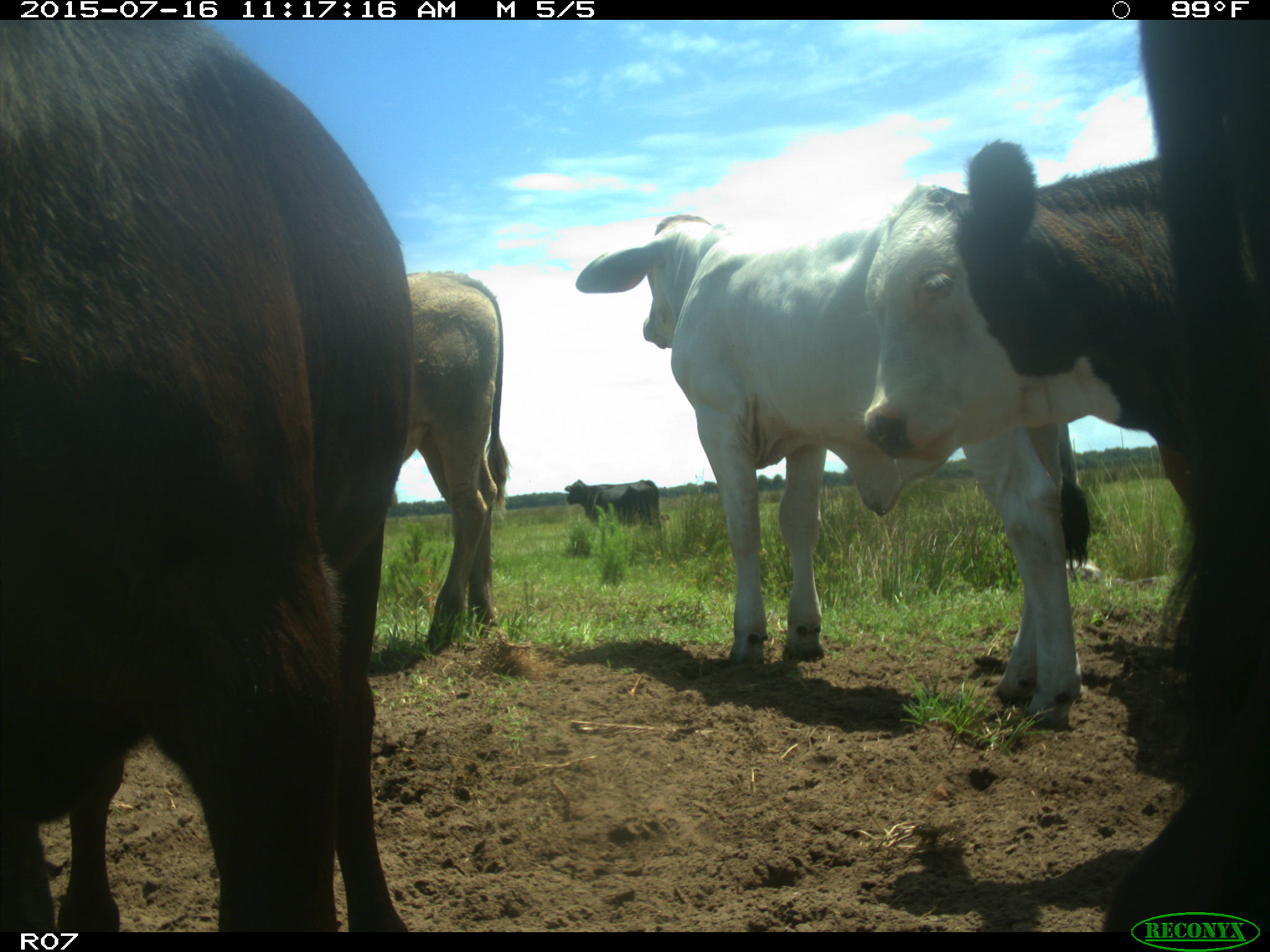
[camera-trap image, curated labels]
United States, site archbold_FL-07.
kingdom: Animalia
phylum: Chordata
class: Mammalia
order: Artiodactyla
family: Bovidae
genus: Bos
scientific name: Bos taurus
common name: domestic cow